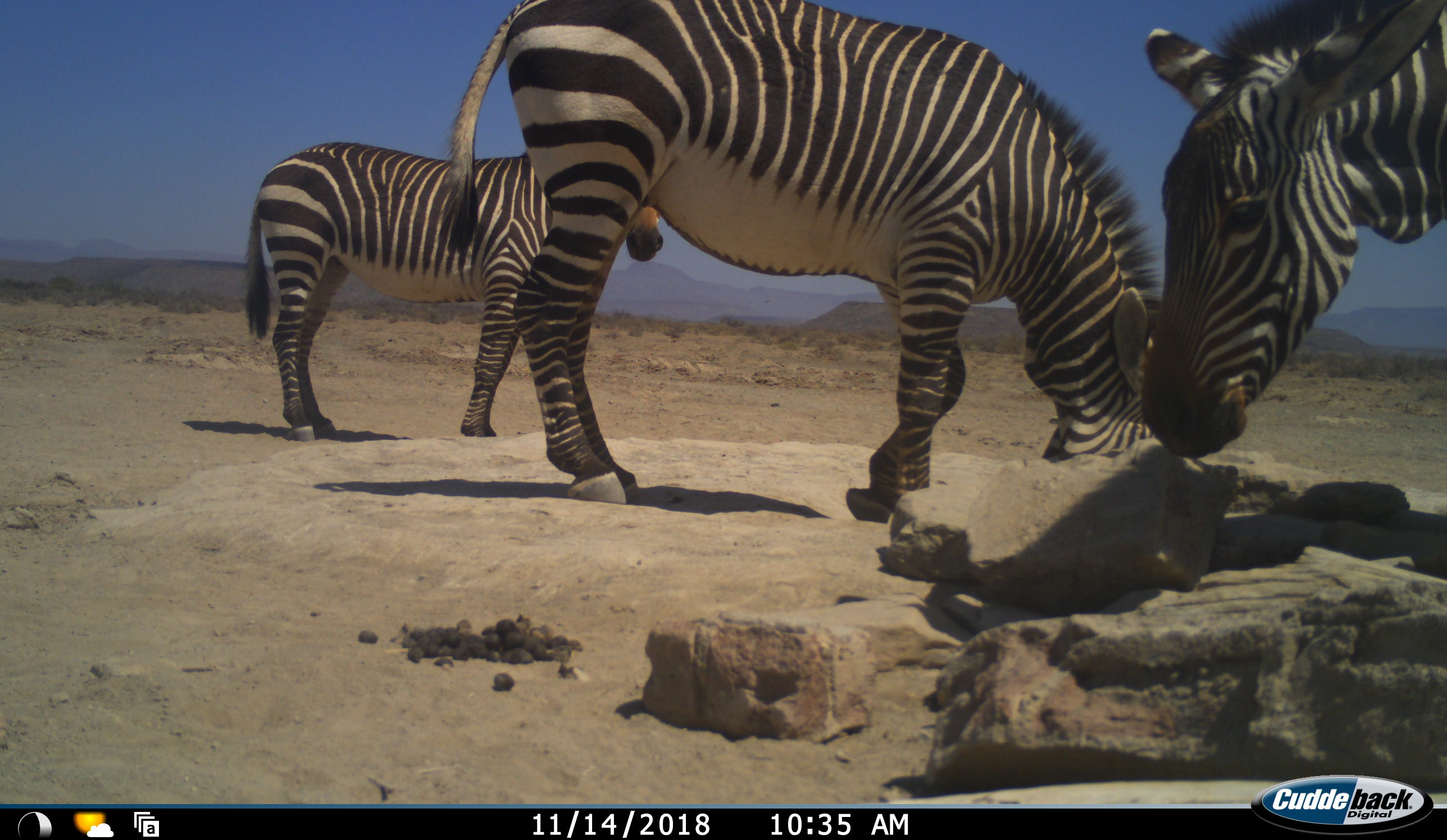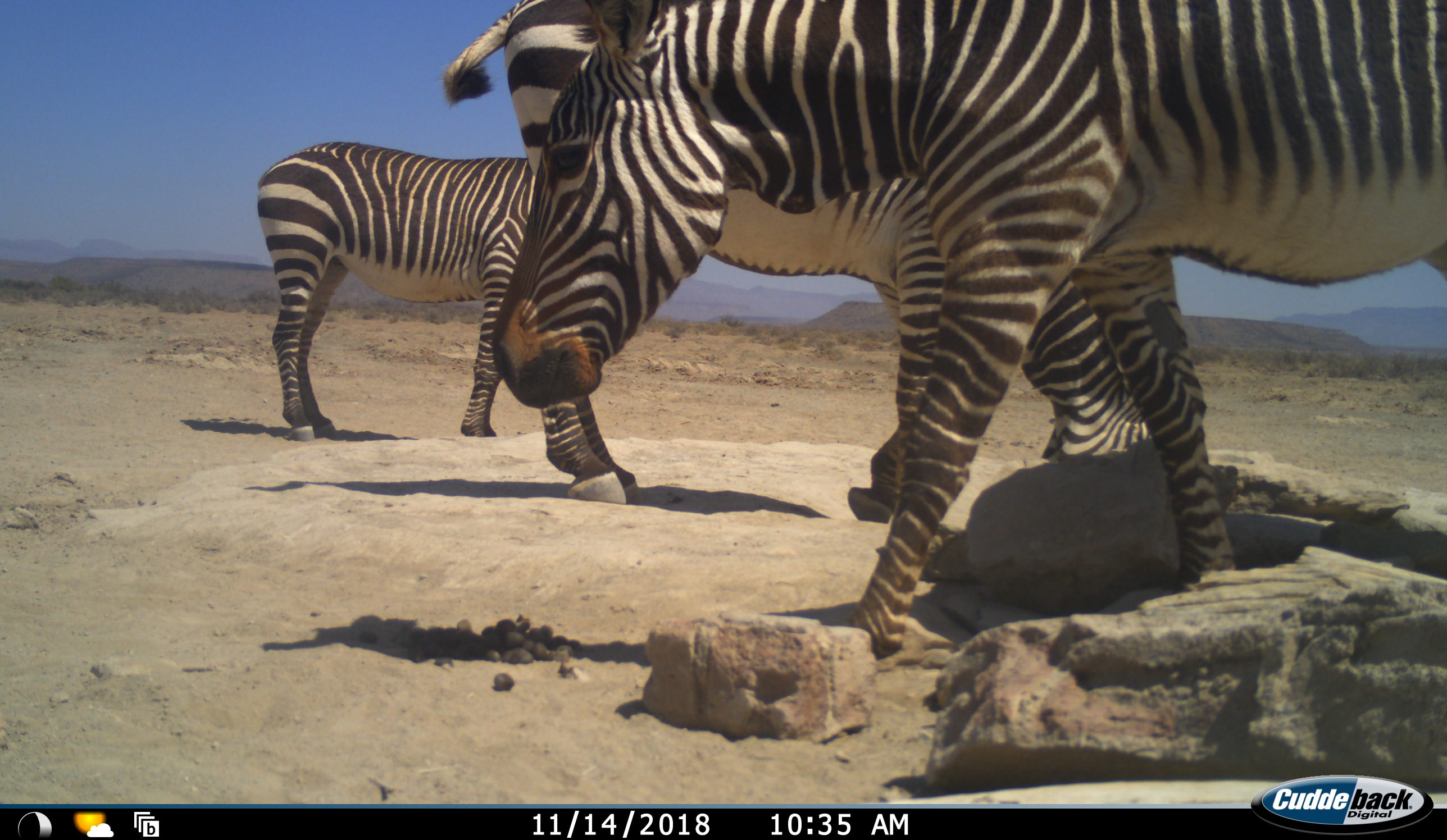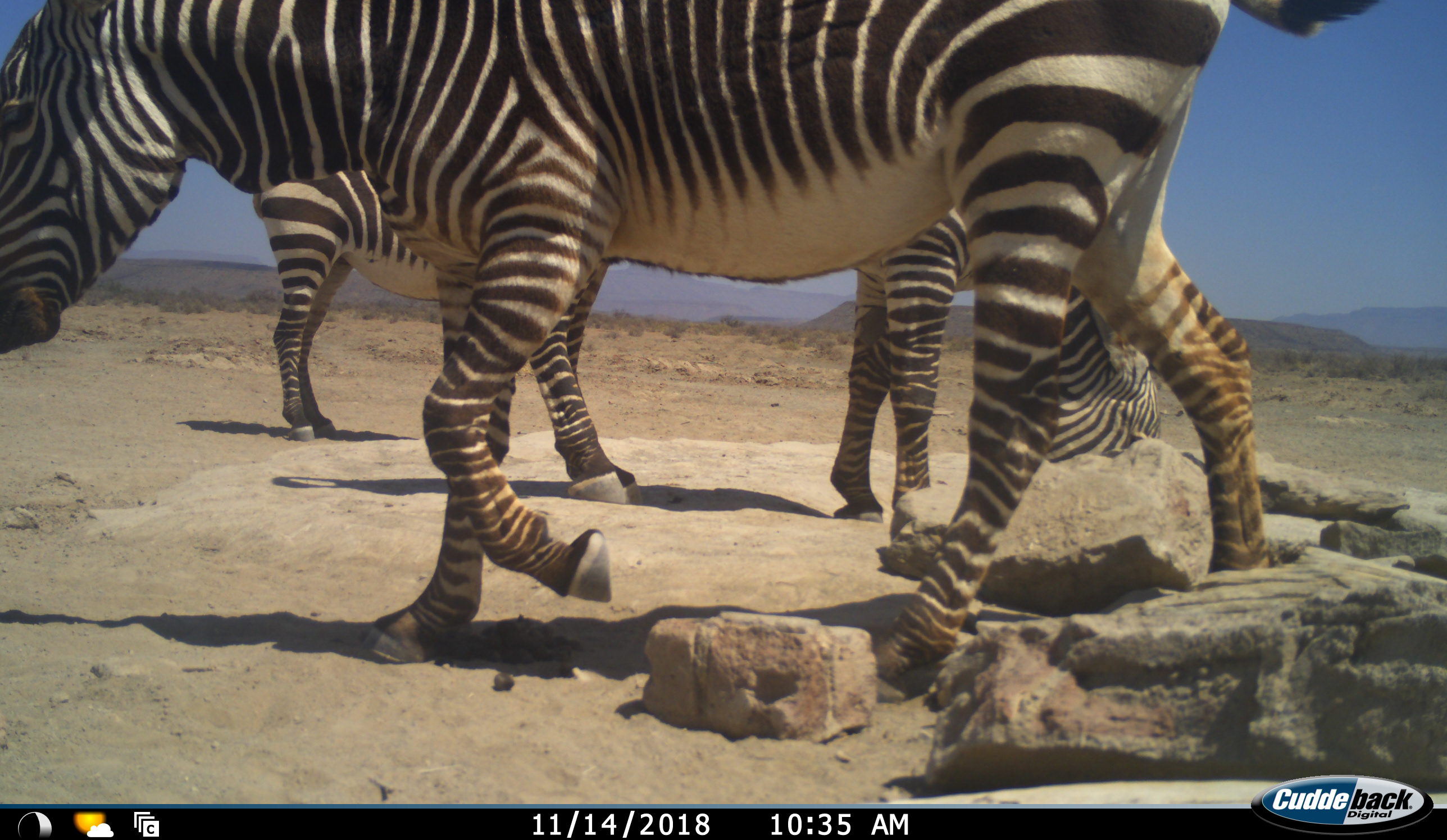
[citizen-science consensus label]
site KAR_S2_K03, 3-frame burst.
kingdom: Animalia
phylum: Chordata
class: Mammalia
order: Perissodactyla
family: Equidae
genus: Equus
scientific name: Equus zebra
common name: mountain zebra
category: zebramountain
Zebramountain (mountain zebra) (Equus zebra), count 3. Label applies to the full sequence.